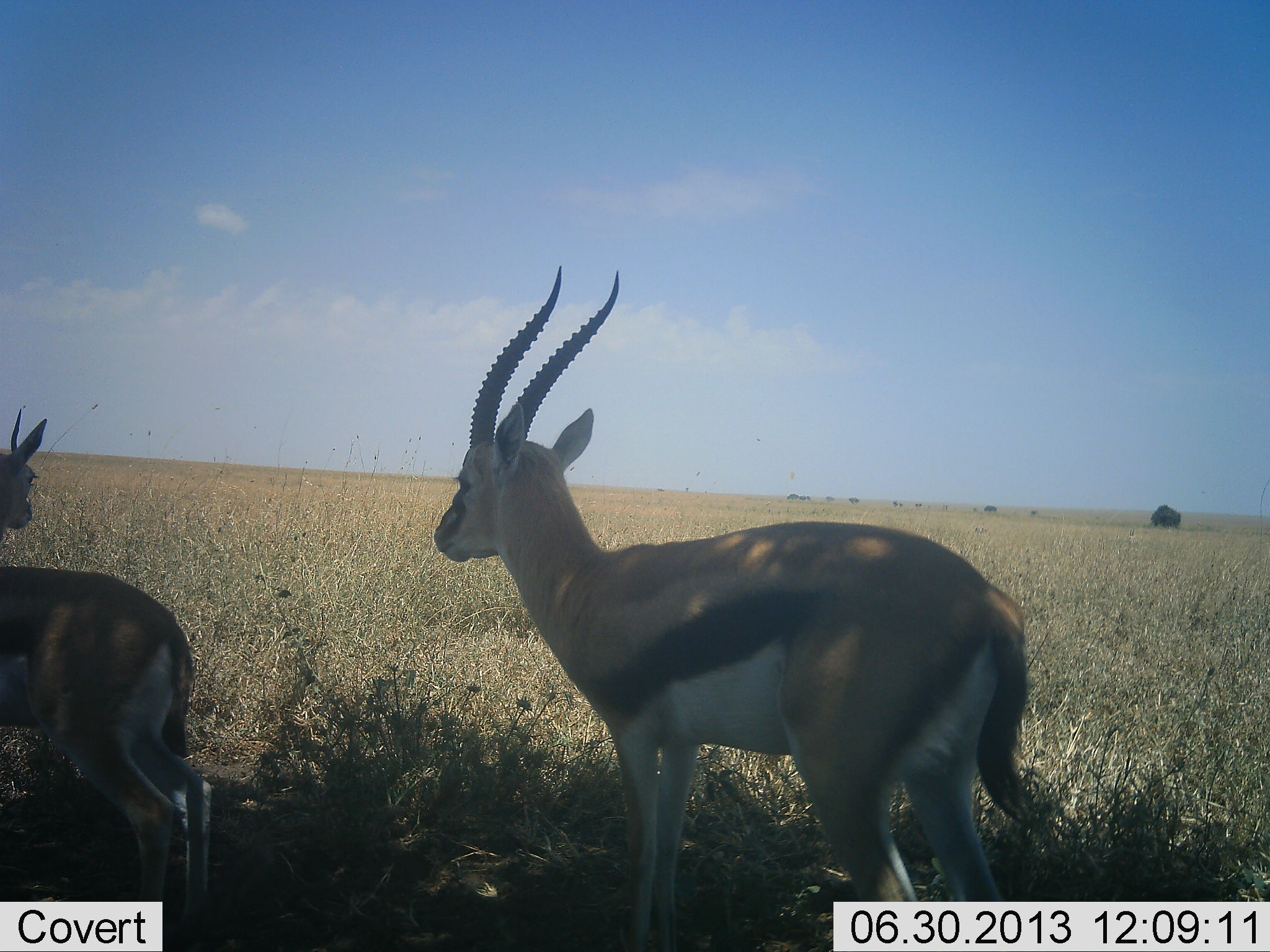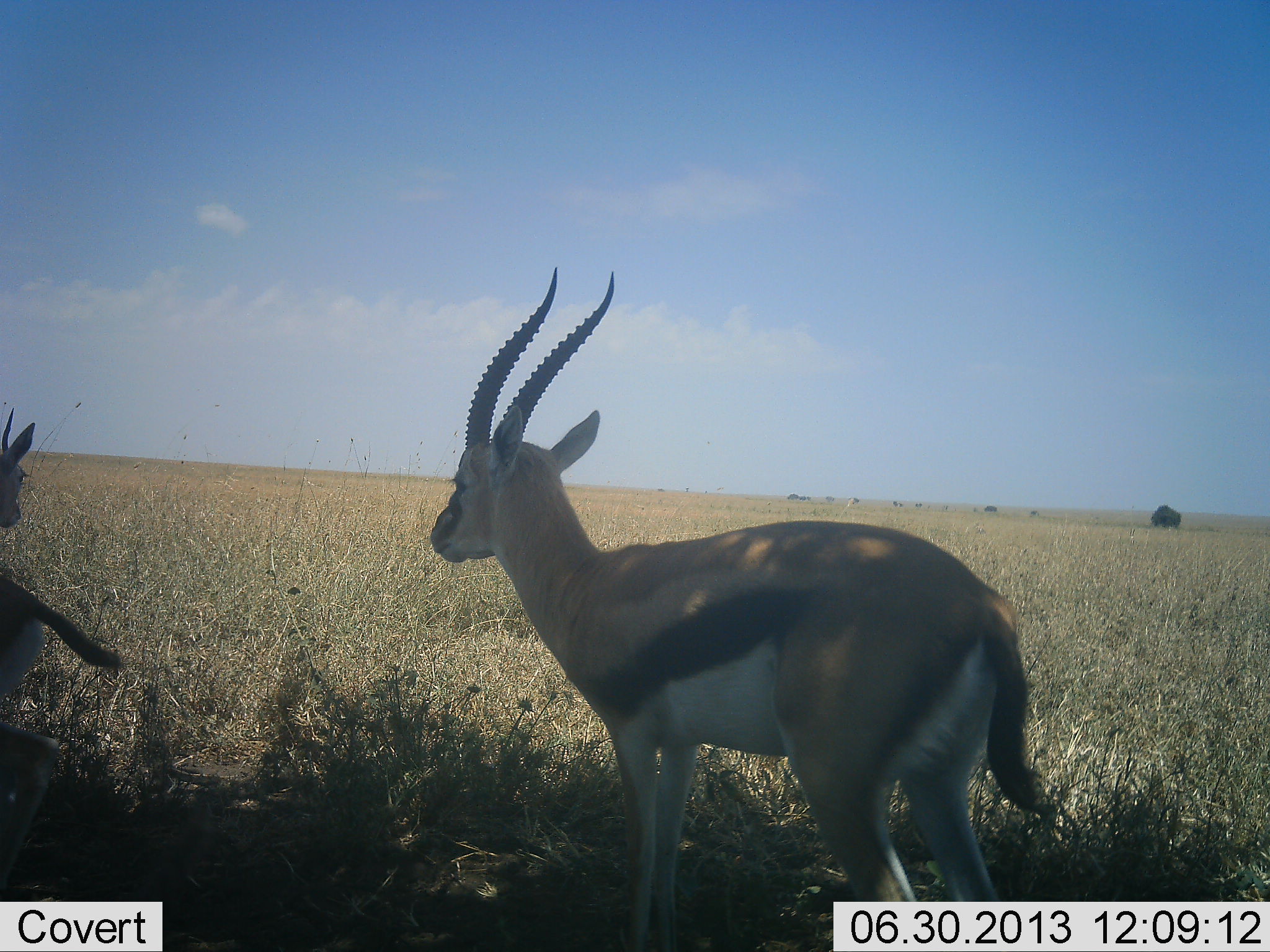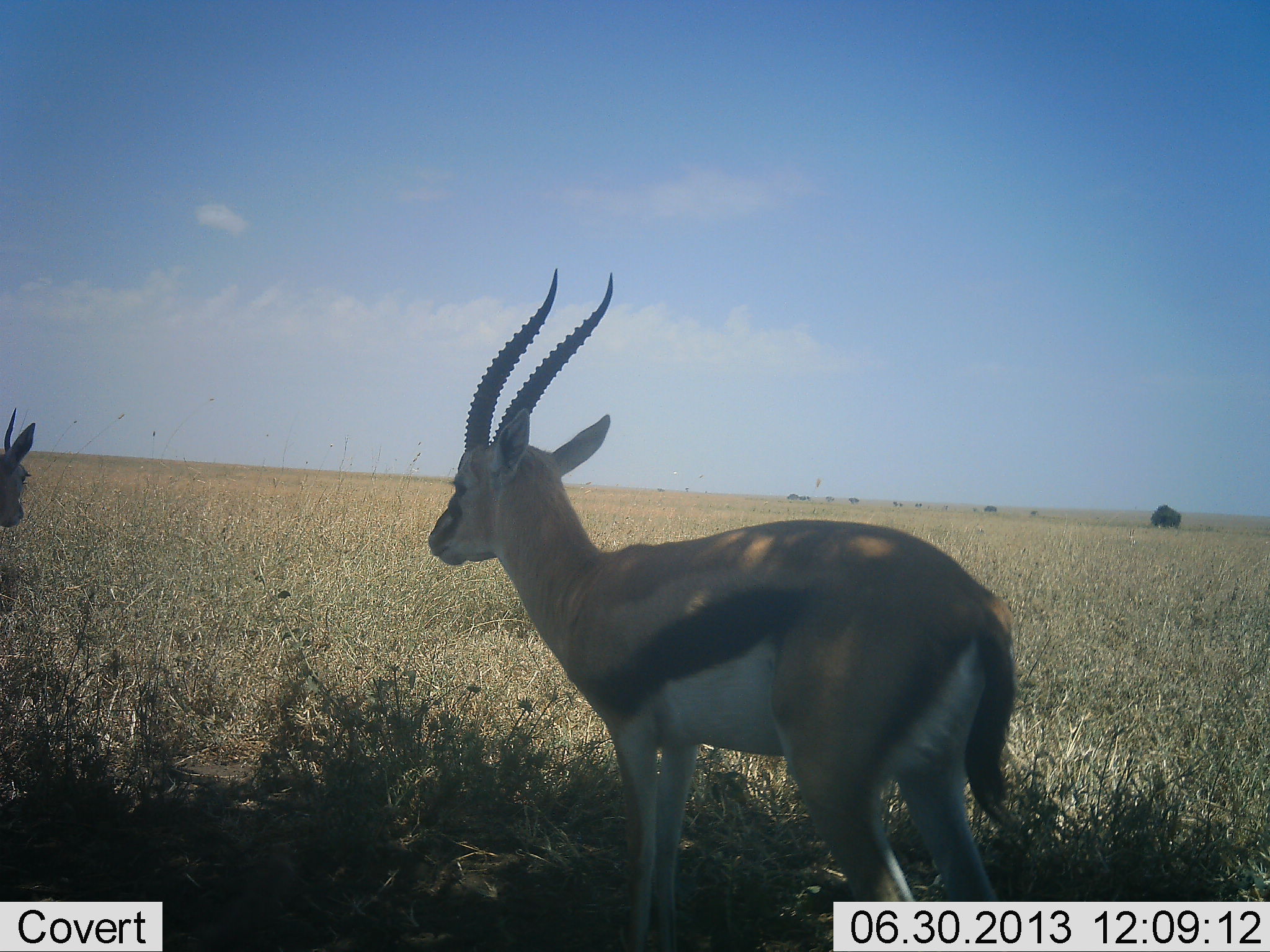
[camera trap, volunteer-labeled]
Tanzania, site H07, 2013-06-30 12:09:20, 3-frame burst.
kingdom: Animalia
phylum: Chordata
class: Mammalia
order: Artiodactyla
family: Bovidae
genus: Eudorcas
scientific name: Eudorcas thomsonii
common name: thomson's gazelle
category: gazellethomsons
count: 3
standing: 100%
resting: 0%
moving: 55%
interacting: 0%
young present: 9%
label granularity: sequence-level